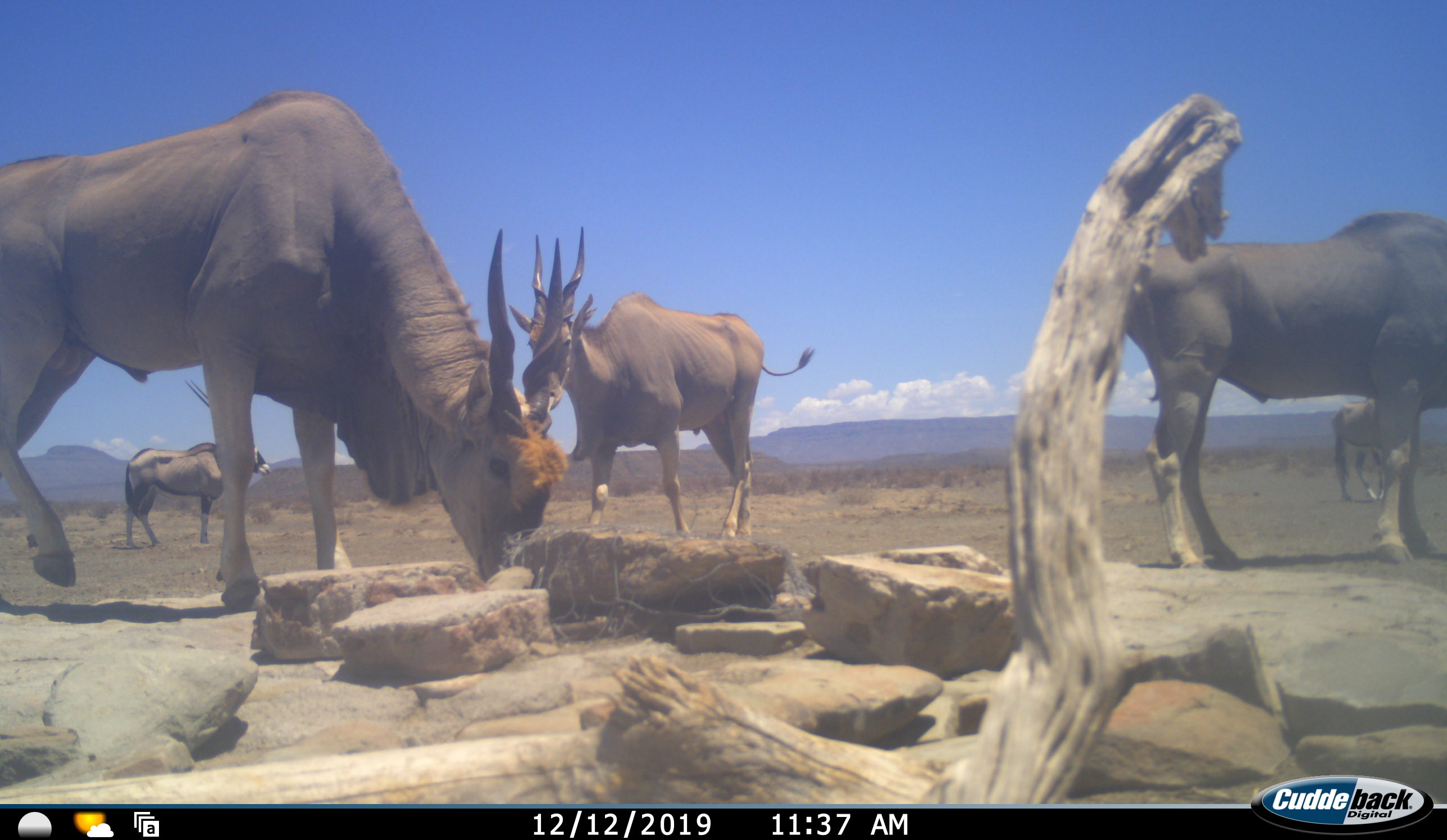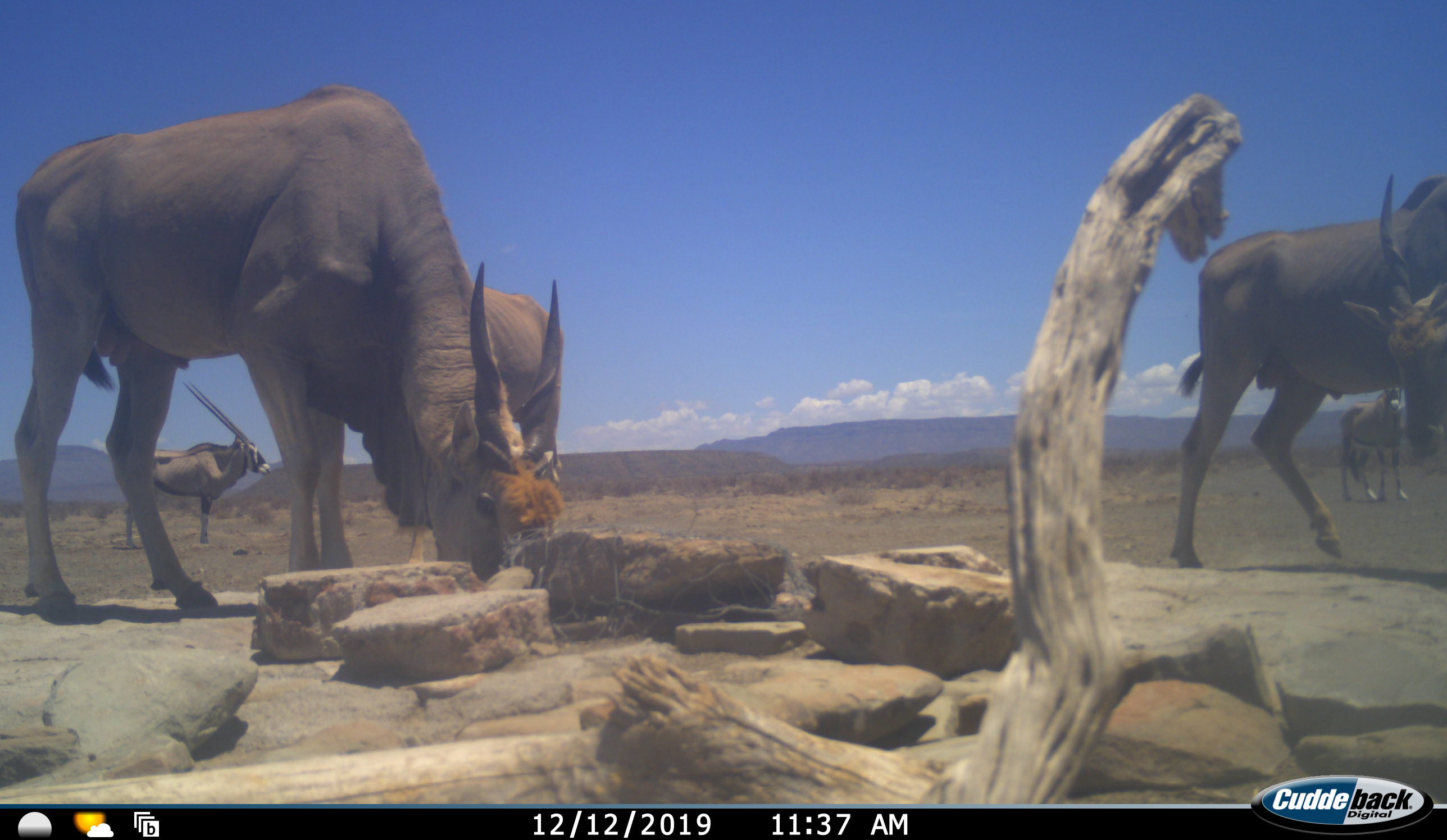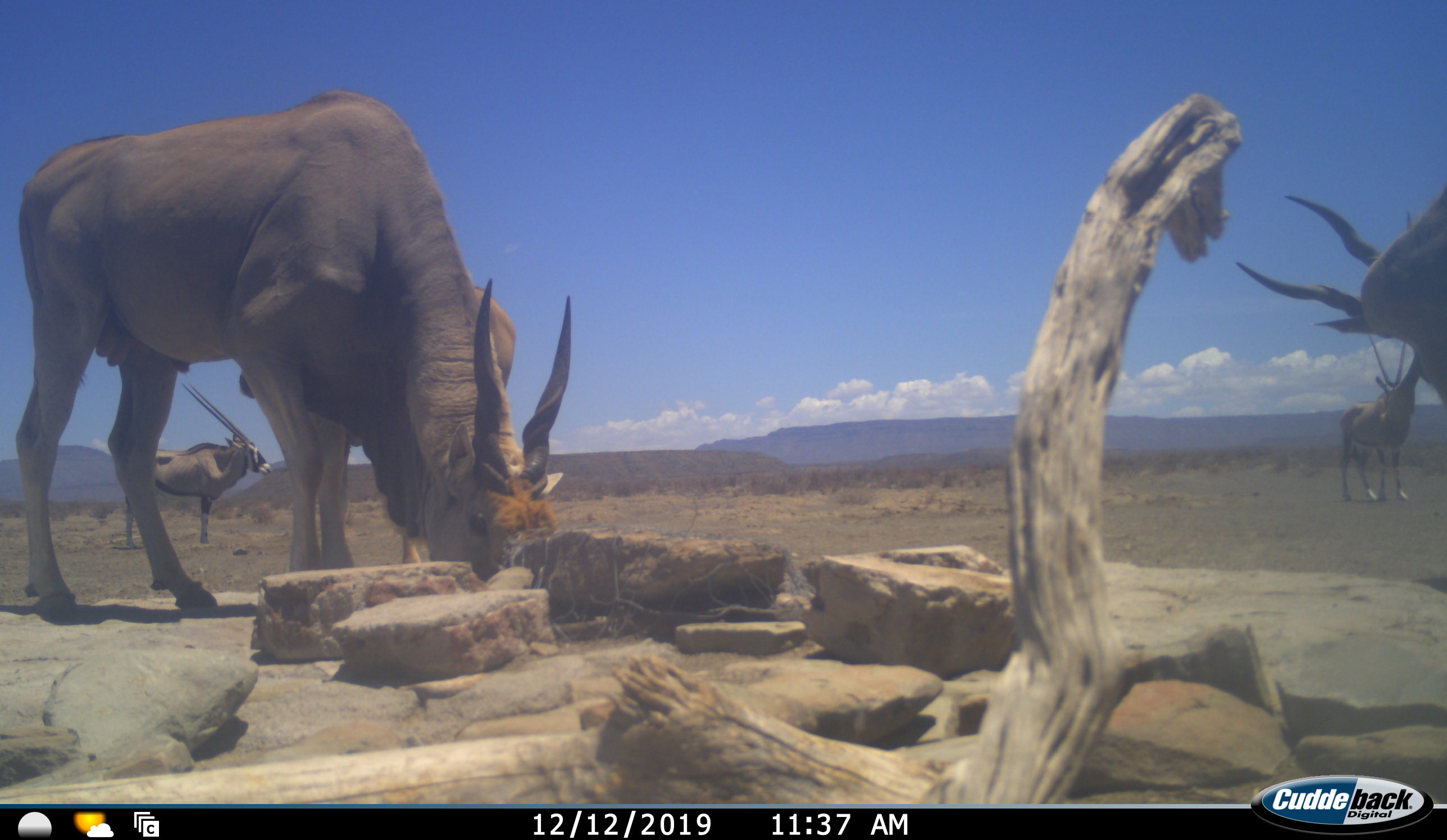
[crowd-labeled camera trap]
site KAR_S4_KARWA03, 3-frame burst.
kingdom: Animalia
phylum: Chordata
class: Mammalia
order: Artiodactyla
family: Bovidae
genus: Tragelaphus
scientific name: Tragelaphus oryx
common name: eland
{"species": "eland (Tragelaphus oryx)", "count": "3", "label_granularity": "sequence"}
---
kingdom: Animalia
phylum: Chordata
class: Mammalia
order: Artiodactyla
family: Bovidae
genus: Oryx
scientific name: Oryx gazella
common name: gemsbok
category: oryx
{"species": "oryx (gemsbok) (Oryx gazella)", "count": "2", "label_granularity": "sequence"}